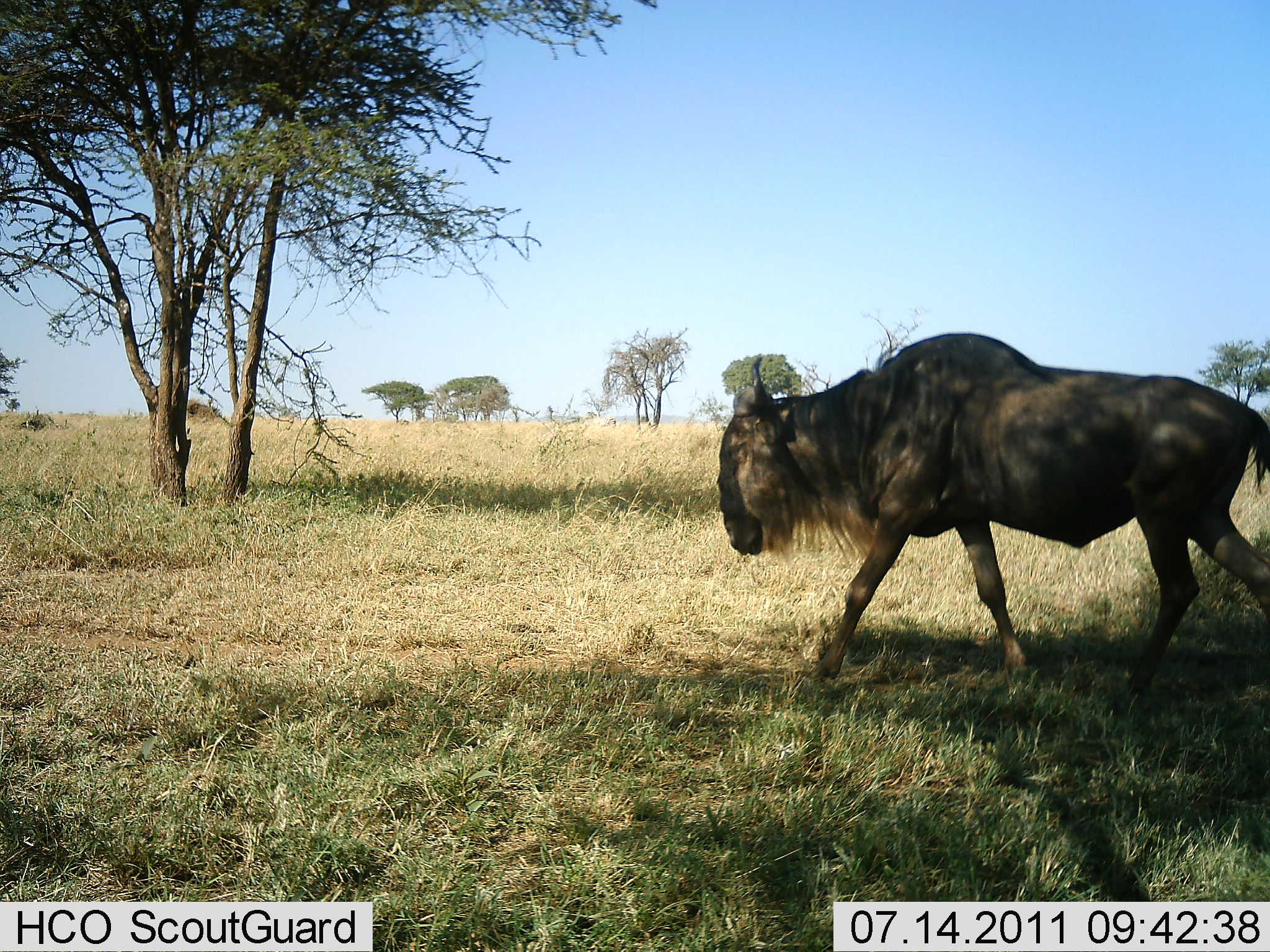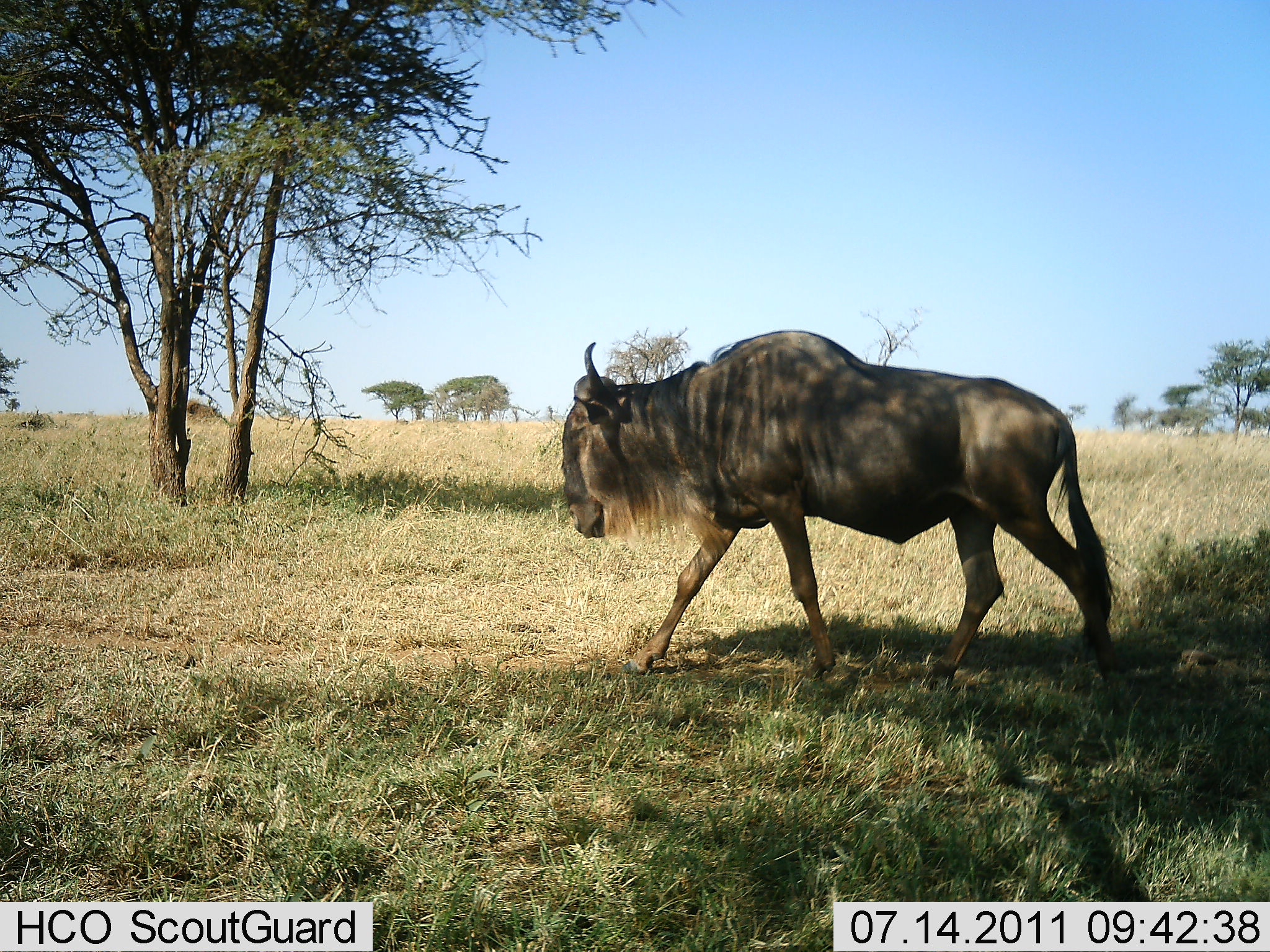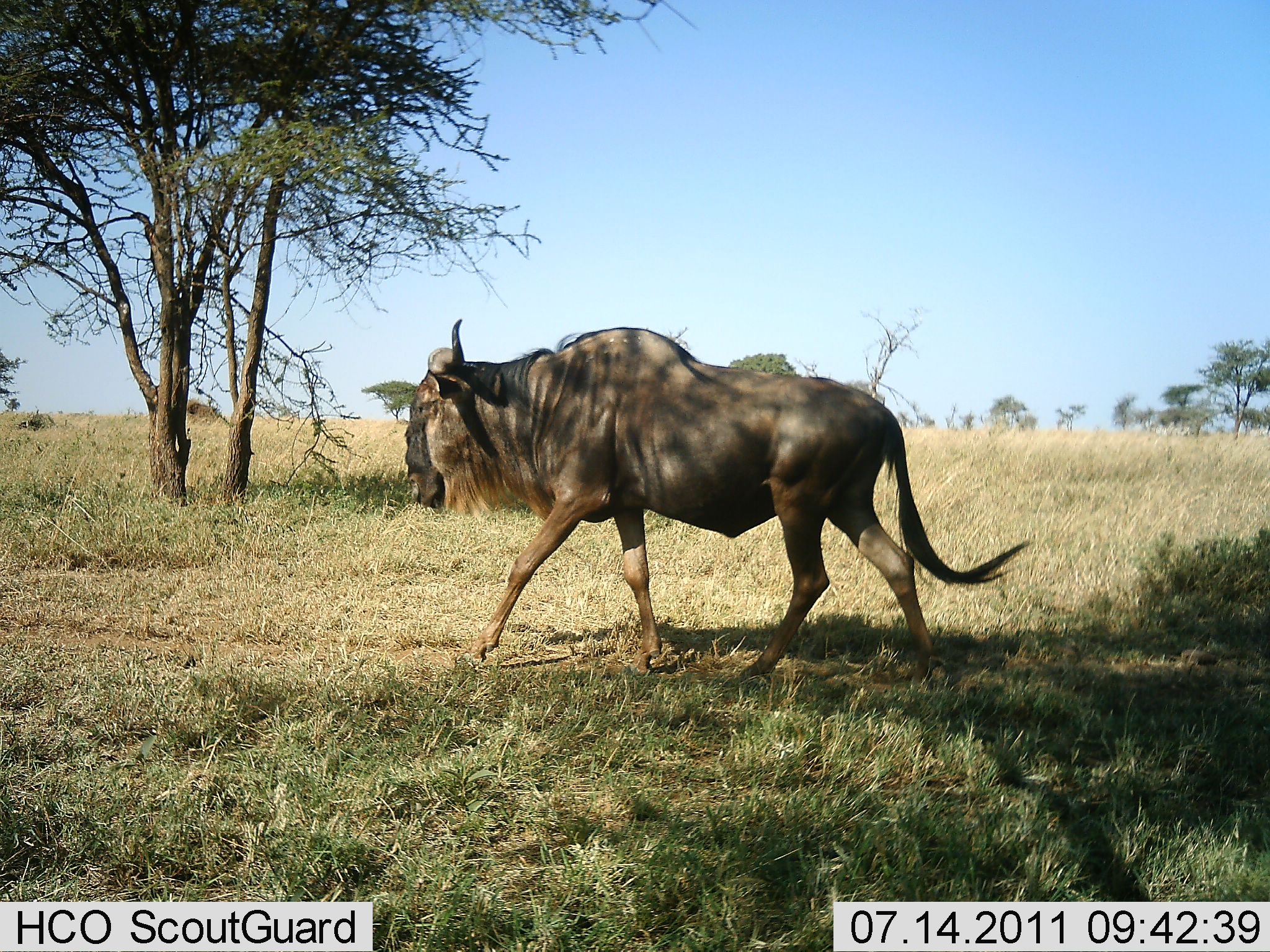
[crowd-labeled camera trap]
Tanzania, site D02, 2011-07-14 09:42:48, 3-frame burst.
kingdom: Animalia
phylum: Chordata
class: Mammalia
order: Artiodactyla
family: Bovidae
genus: Connochaetes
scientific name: Connochaetes taurinus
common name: blue wildebeest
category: wildebeest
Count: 1.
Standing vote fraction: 0%.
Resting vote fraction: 0%.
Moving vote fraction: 100%.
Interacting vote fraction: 0%.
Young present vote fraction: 0%.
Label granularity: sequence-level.